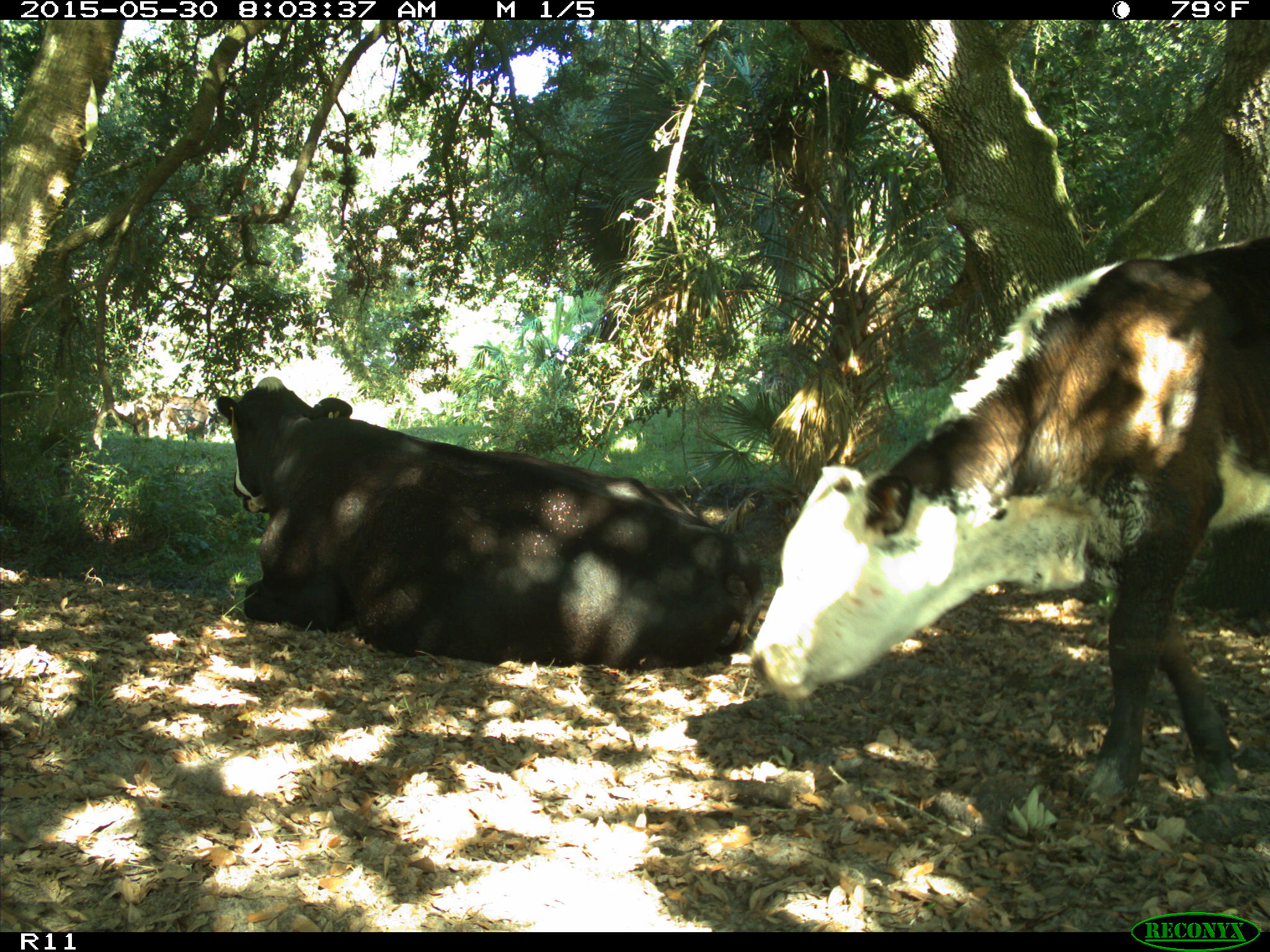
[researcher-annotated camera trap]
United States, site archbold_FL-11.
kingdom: Animalia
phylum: Chordata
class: Mammalia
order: Artiodactyla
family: Bovidae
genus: Bos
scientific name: Bos taurus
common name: domestic cow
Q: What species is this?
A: Bos taurus (domestic cow).